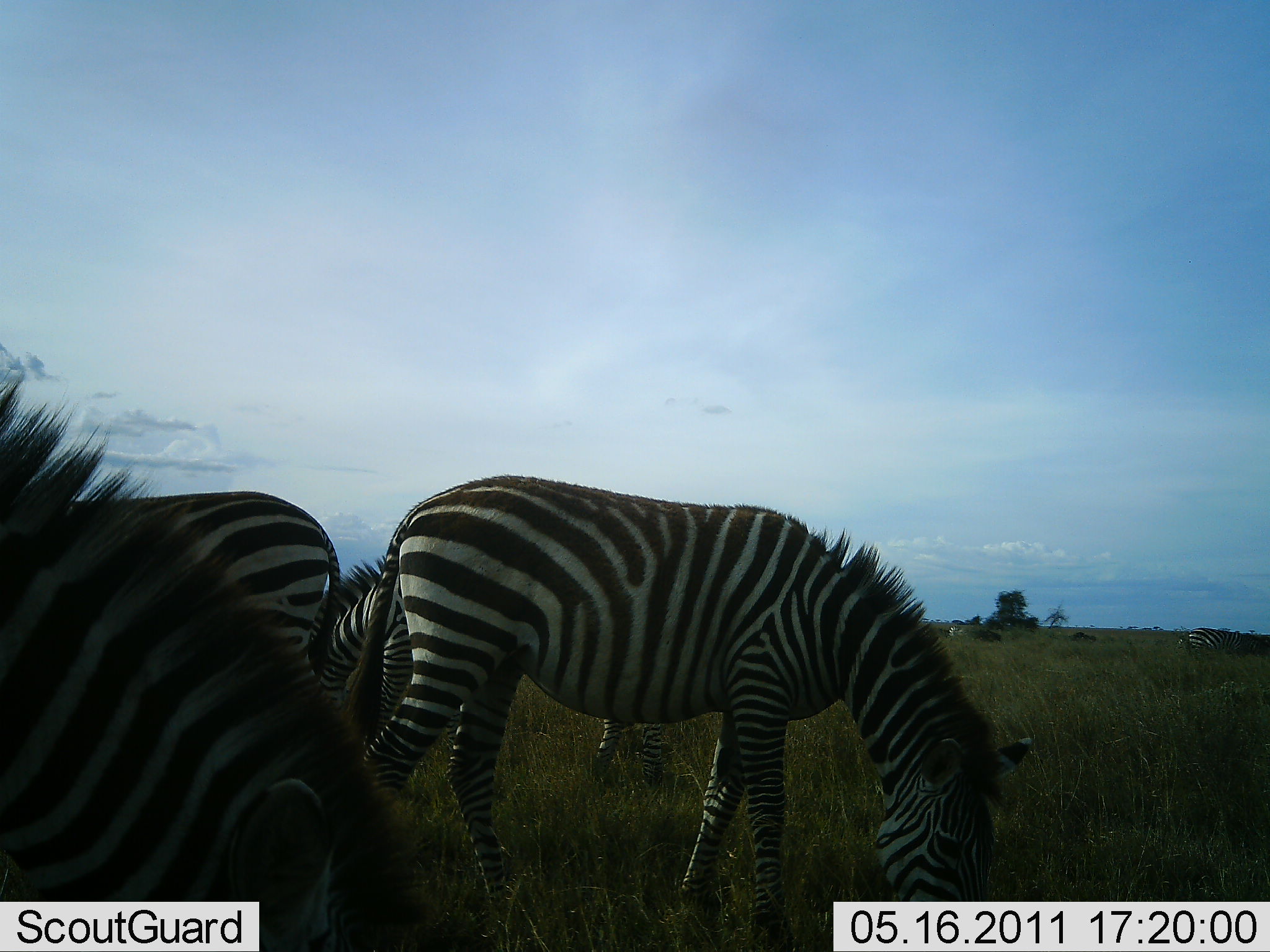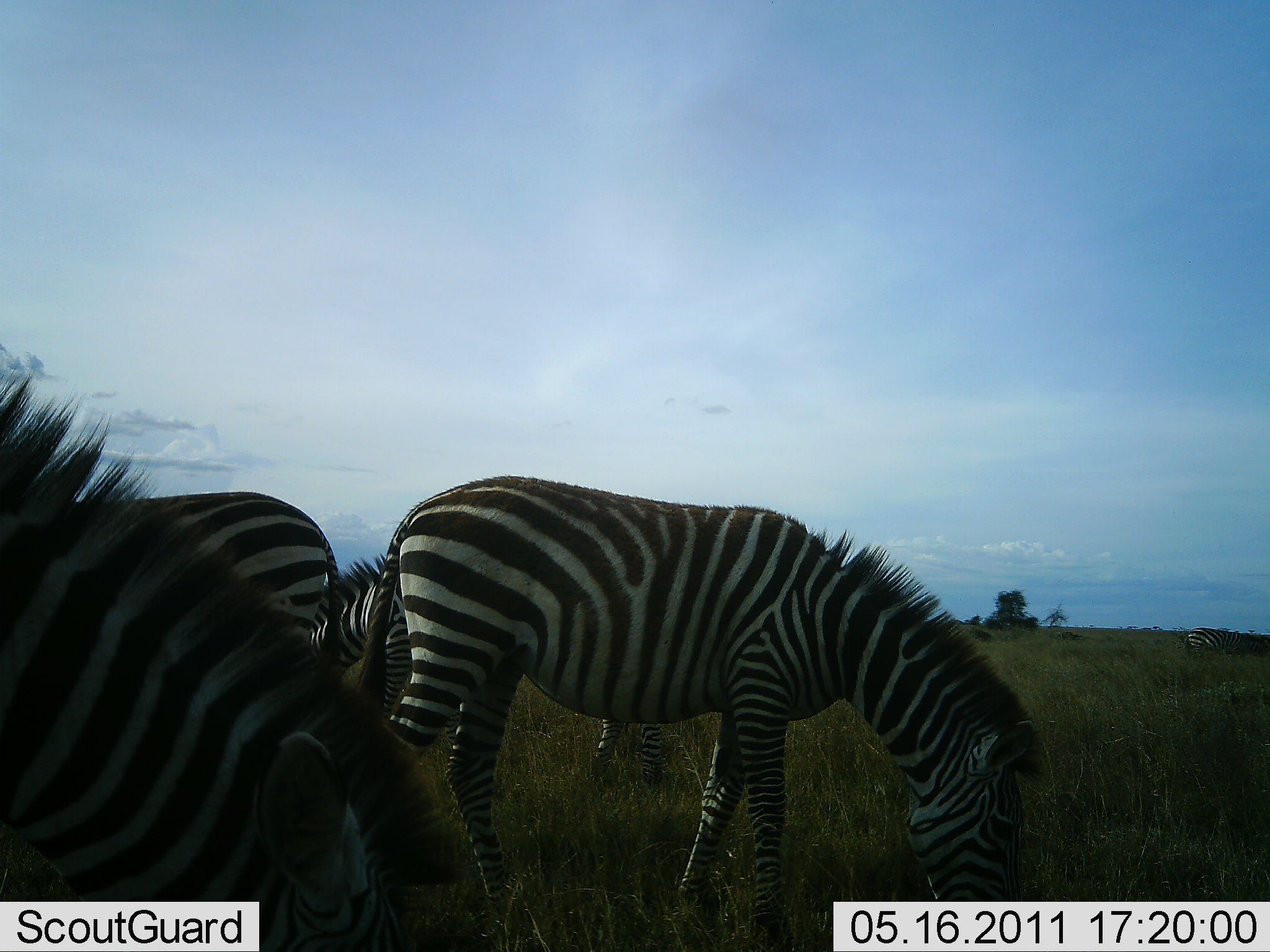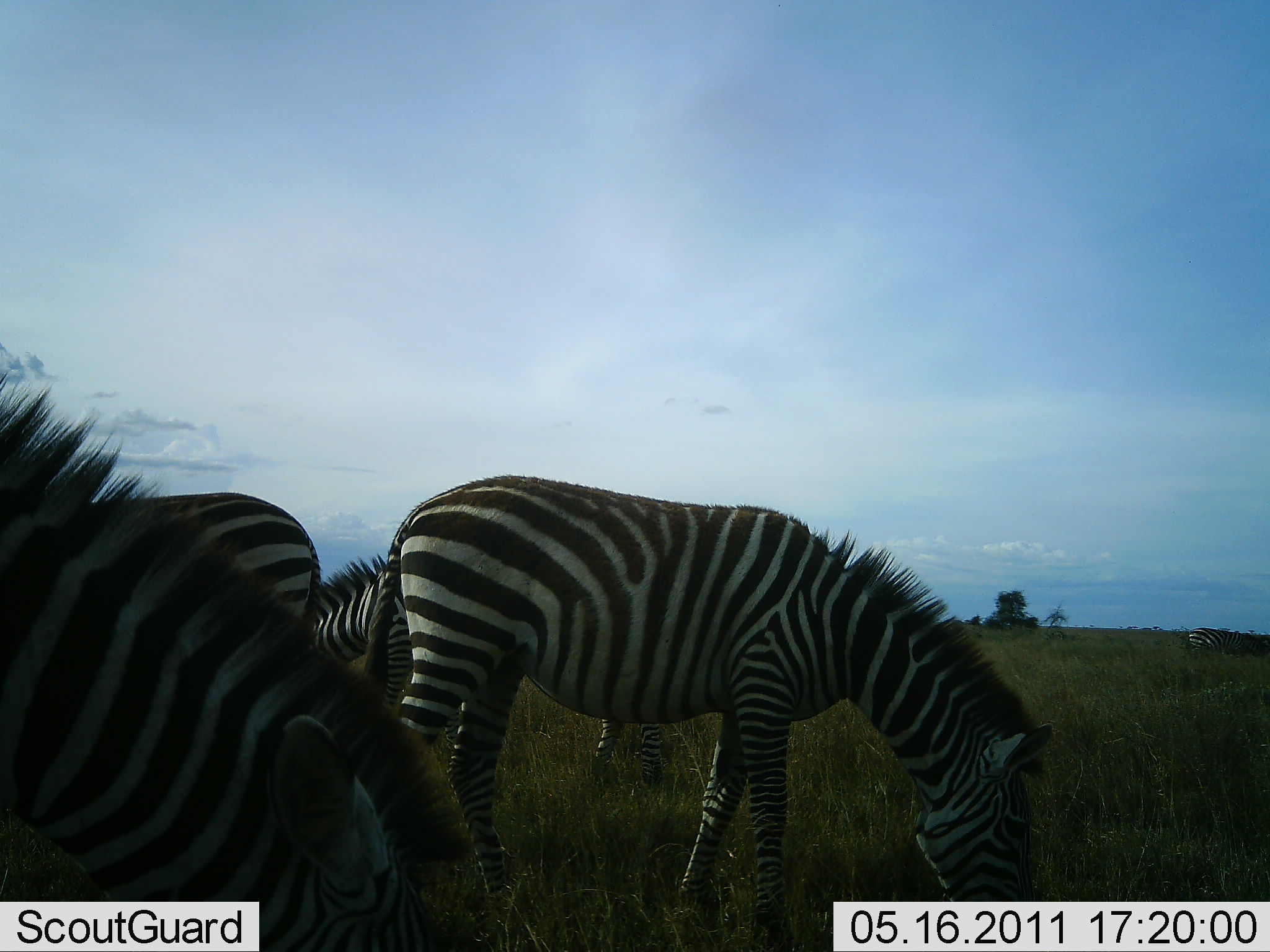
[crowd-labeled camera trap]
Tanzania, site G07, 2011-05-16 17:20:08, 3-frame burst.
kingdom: Animalia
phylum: Chordata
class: Mammalia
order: Perissodactyla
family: Equidae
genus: Equus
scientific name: Equus quagga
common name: plains zebra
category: zebra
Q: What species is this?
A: Zebra (plains zebra) (Equus quagga).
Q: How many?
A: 4.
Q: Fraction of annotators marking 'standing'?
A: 36%.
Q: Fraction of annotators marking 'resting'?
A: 0%.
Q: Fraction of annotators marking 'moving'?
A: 14%.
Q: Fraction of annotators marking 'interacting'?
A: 0%.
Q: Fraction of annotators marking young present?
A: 0%.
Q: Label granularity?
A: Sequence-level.